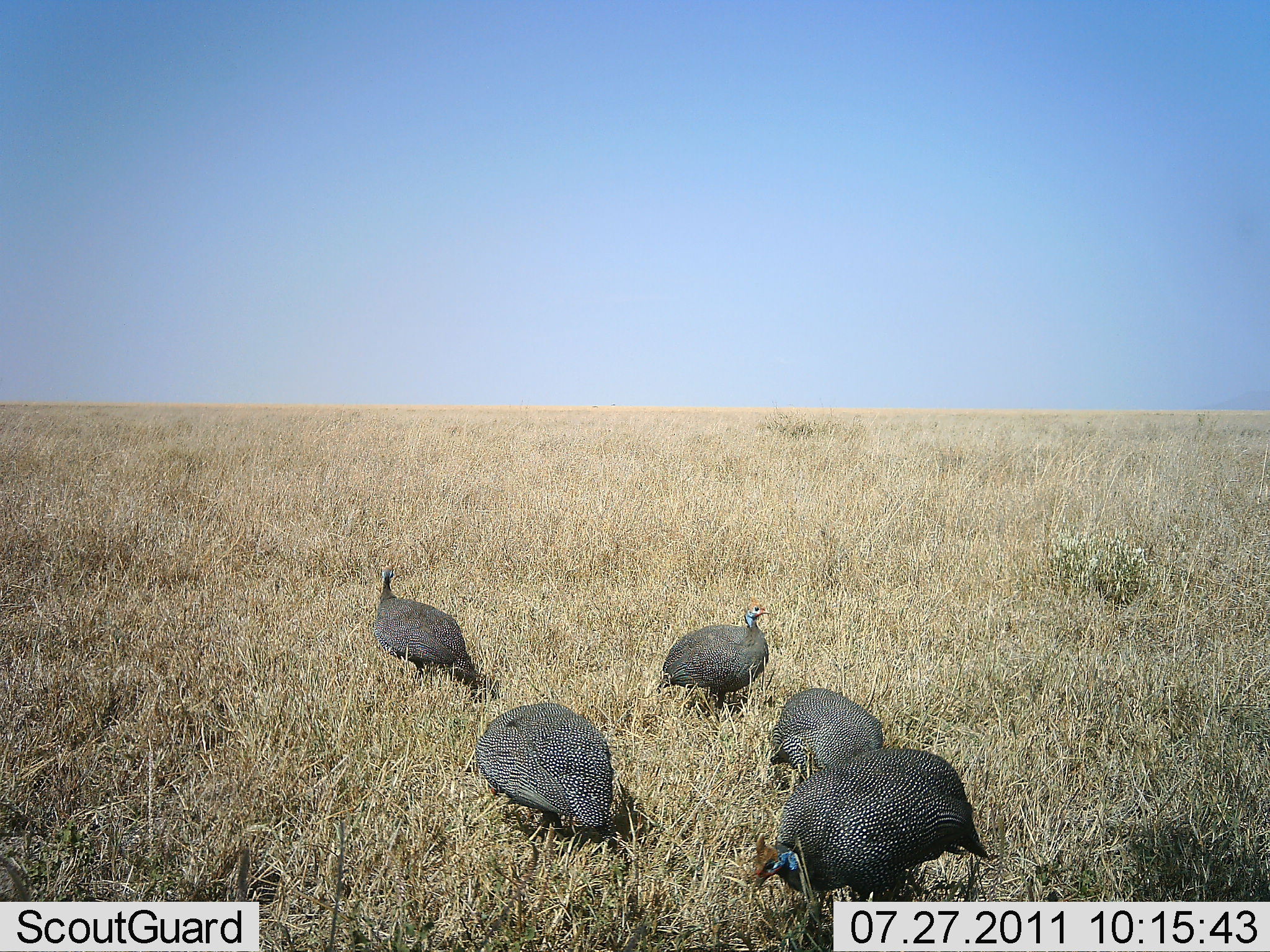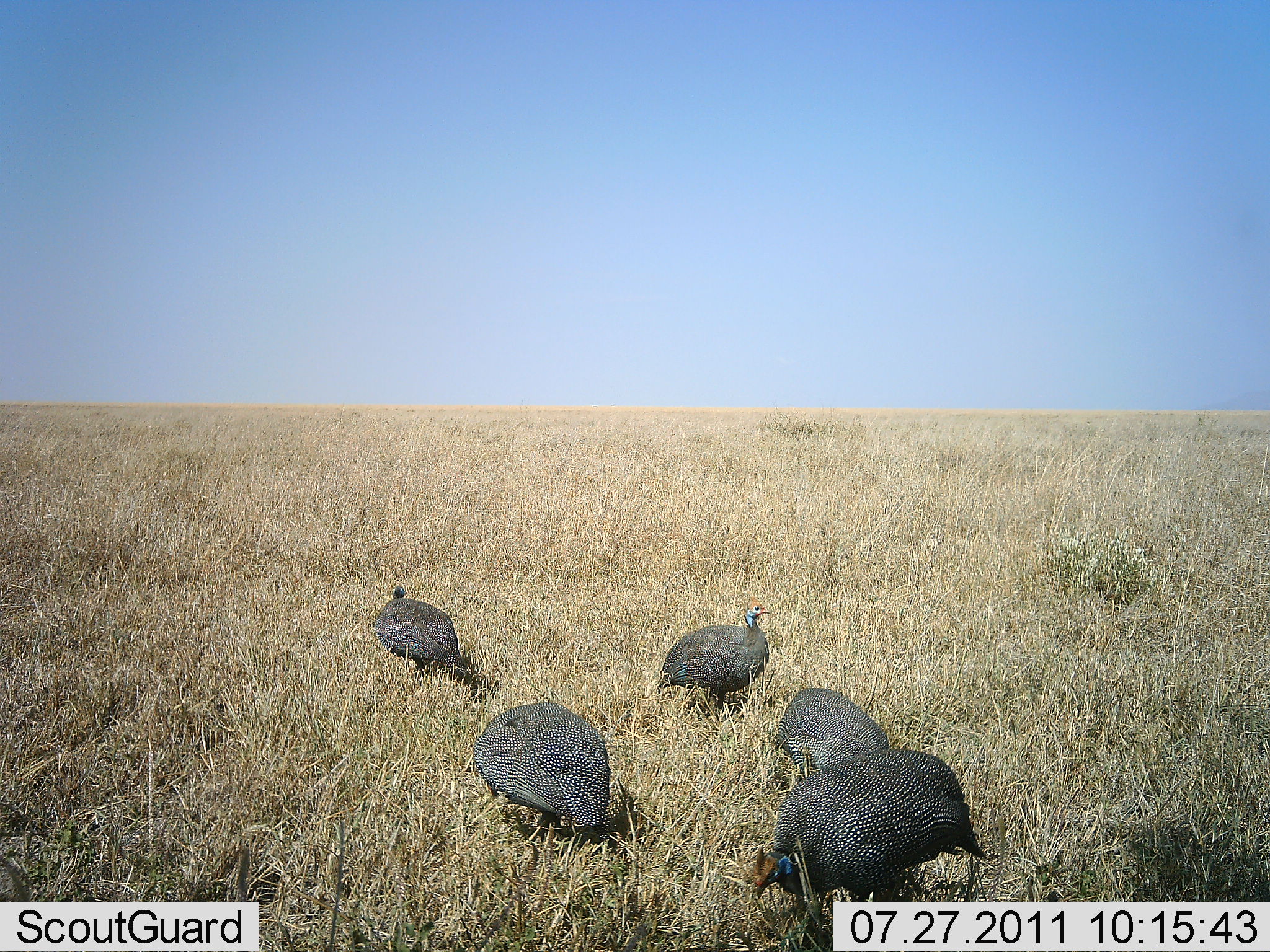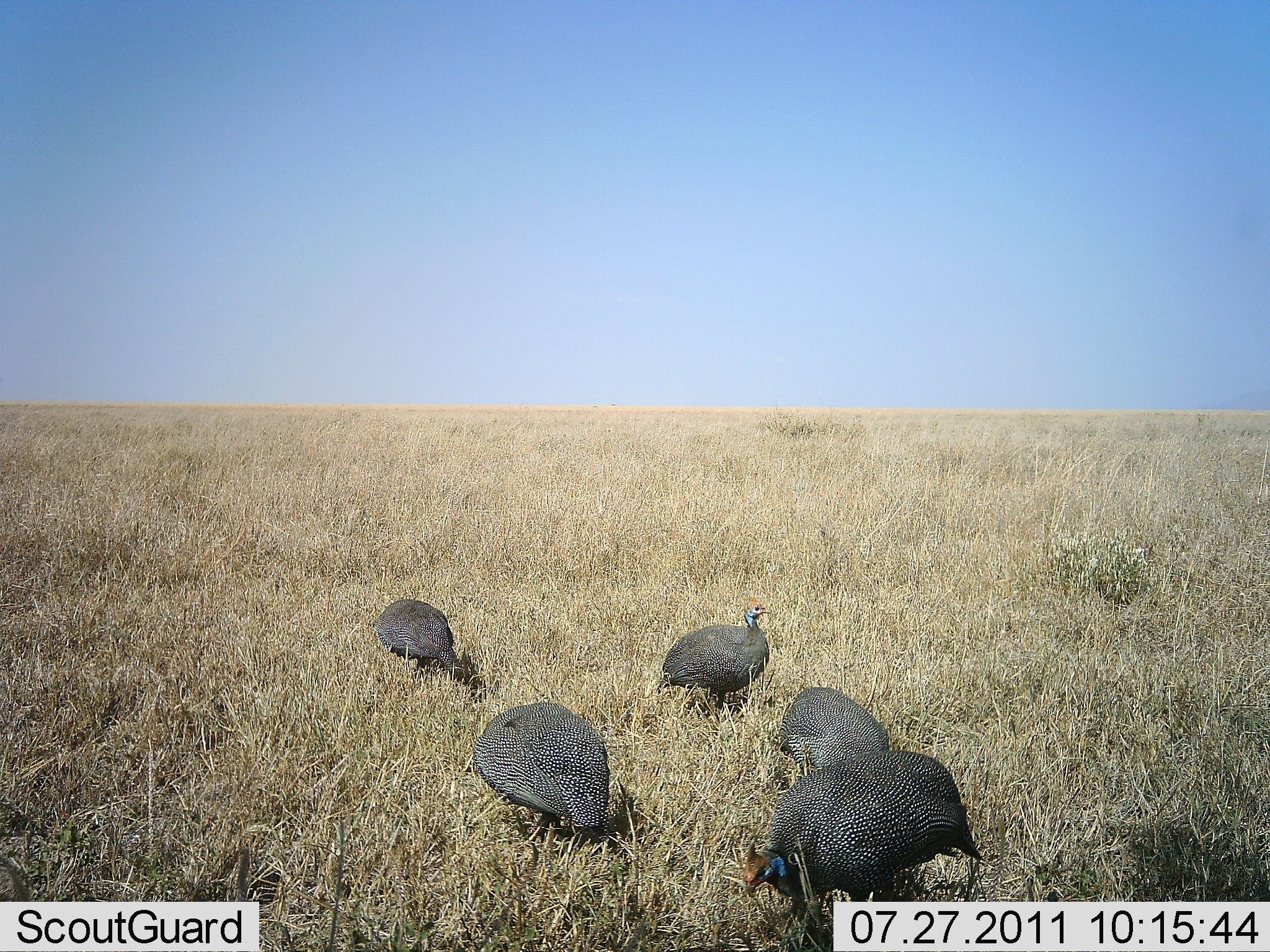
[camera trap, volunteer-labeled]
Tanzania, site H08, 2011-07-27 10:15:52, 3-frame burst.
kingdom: Animalia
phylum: Chordata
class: Aves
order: Galliformes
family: Numididae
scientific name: Numididae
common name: guinea fowl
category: guineafowl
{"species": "guineafowl (guinea fowl) (Numididae)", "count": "5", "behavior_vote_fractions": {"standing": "54%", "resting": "0%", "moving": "15%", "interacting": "0%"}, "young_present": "0%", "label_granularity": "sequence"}